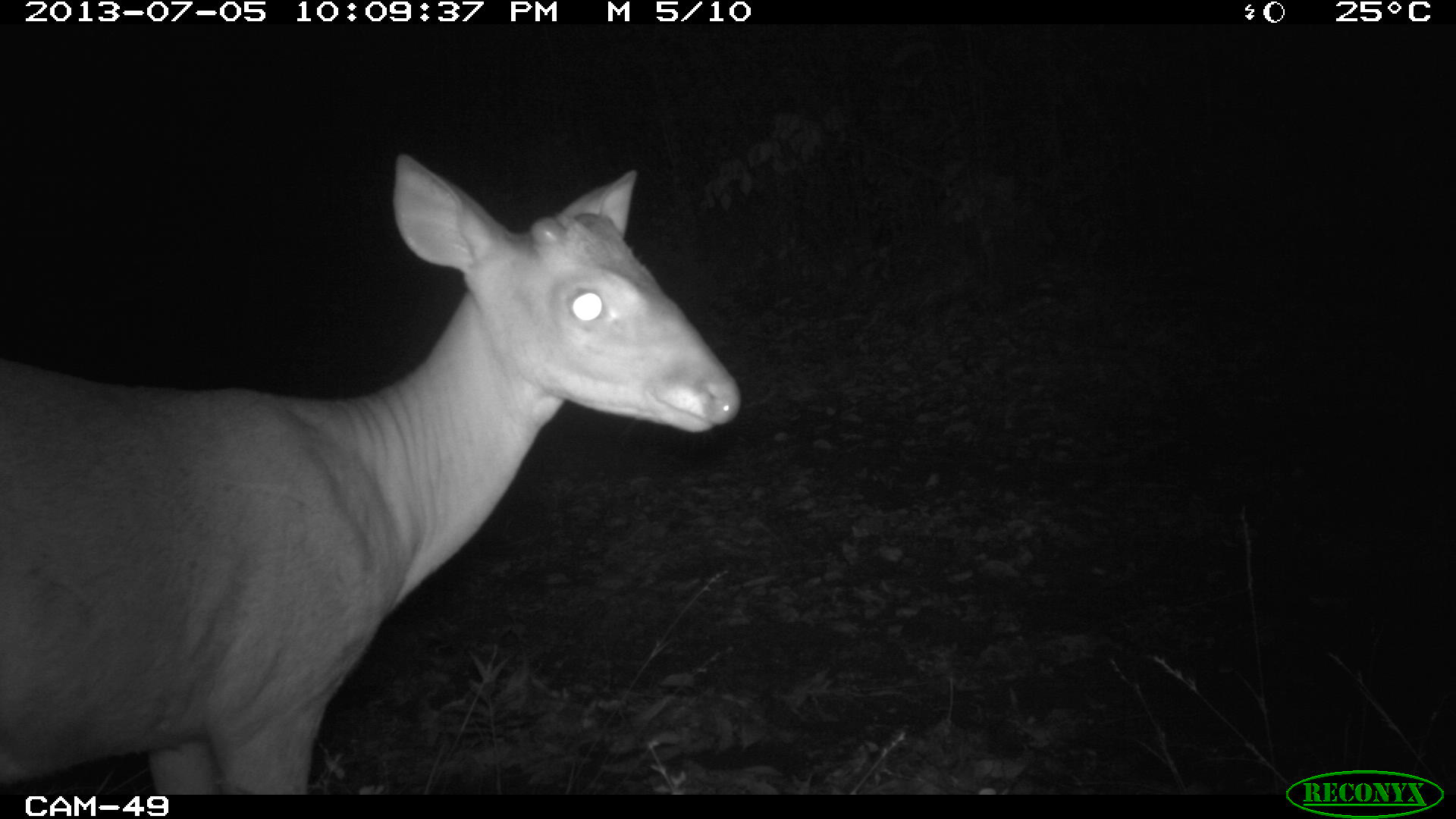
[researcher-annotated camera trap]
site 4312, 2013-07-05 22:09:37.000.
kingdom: Animalia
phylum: Chordata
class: Mammalia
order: Artiodactyla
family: Cervidae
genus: Mazama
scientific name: Mazama temama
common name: central american red brocket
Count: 1.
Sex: male.